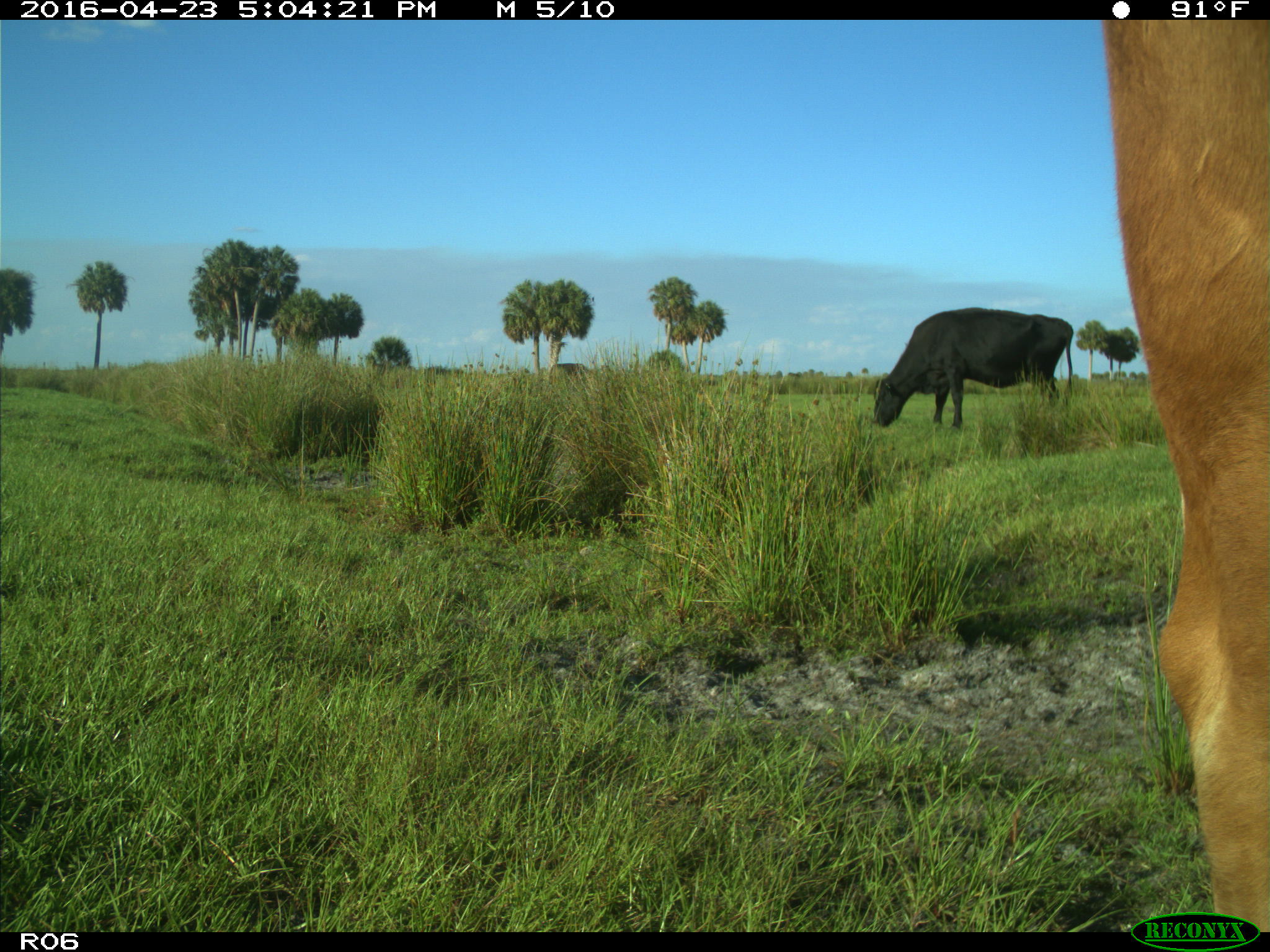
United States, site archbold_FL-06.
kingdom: Animalia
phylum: Chordata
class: Mammalia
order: Artiodactyla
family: Bovidae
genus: Bos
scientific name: Bos taurus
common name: domestic cow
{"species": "Bos taurus (domestic cow)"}